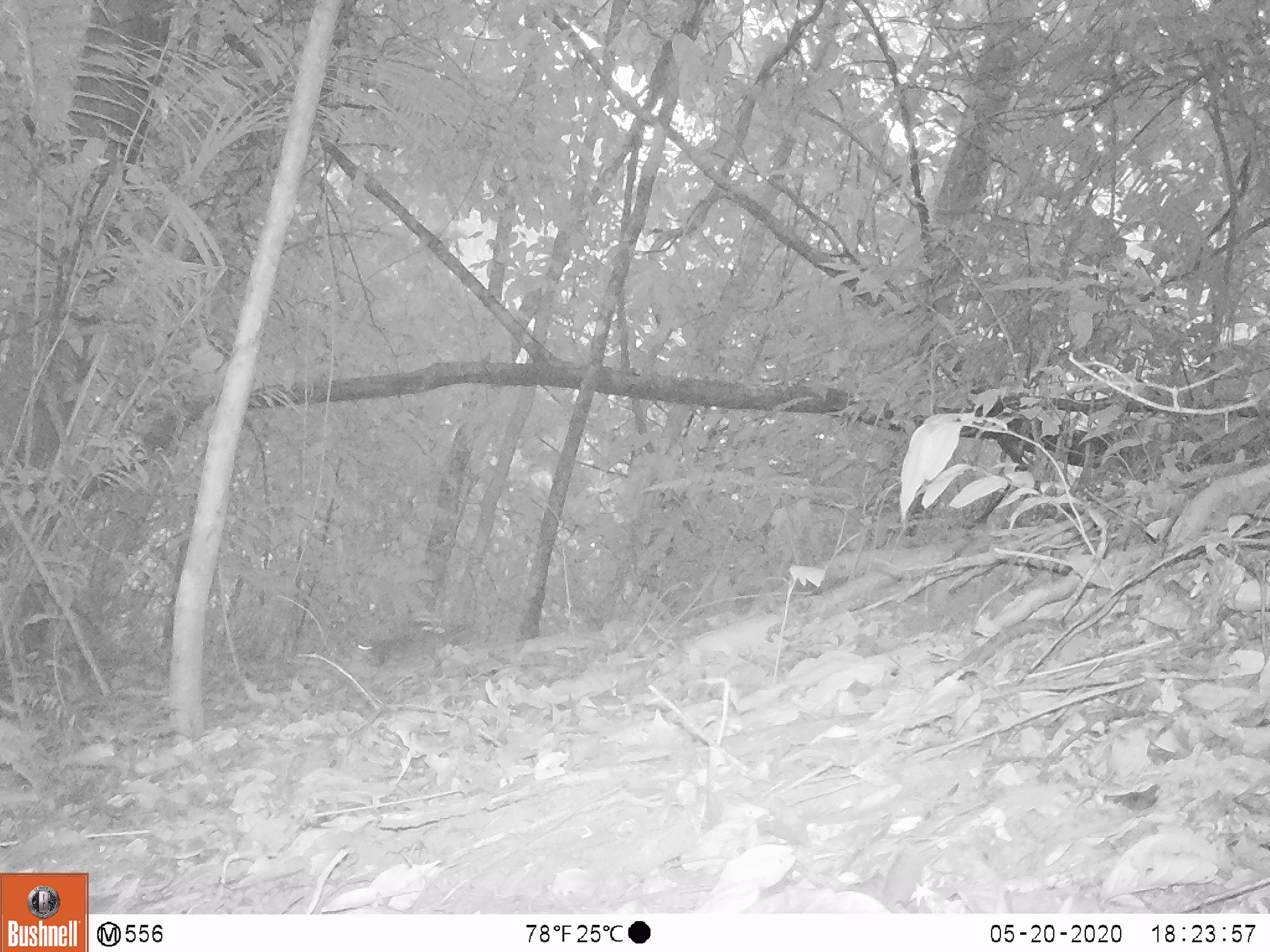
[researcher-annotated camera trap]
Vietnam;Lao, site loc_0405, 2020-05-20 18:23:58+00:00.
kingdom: Animalia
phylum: Chordata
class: Mammalia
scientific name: Mammalia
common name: mammal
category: unidentified small mammal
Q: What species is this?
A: Unidentified small mammal (mammal) (Mammalia).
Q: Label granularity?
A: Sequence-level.